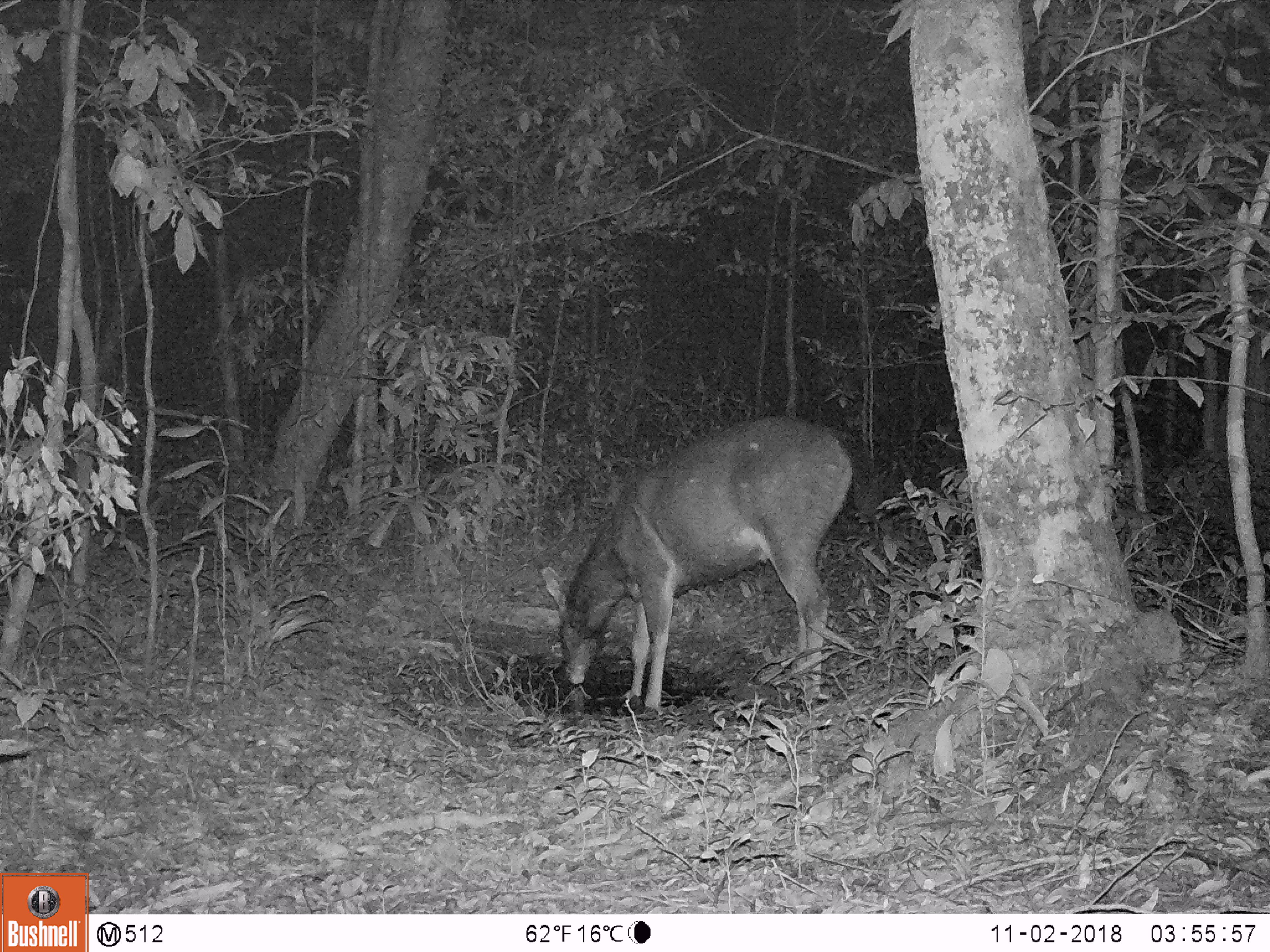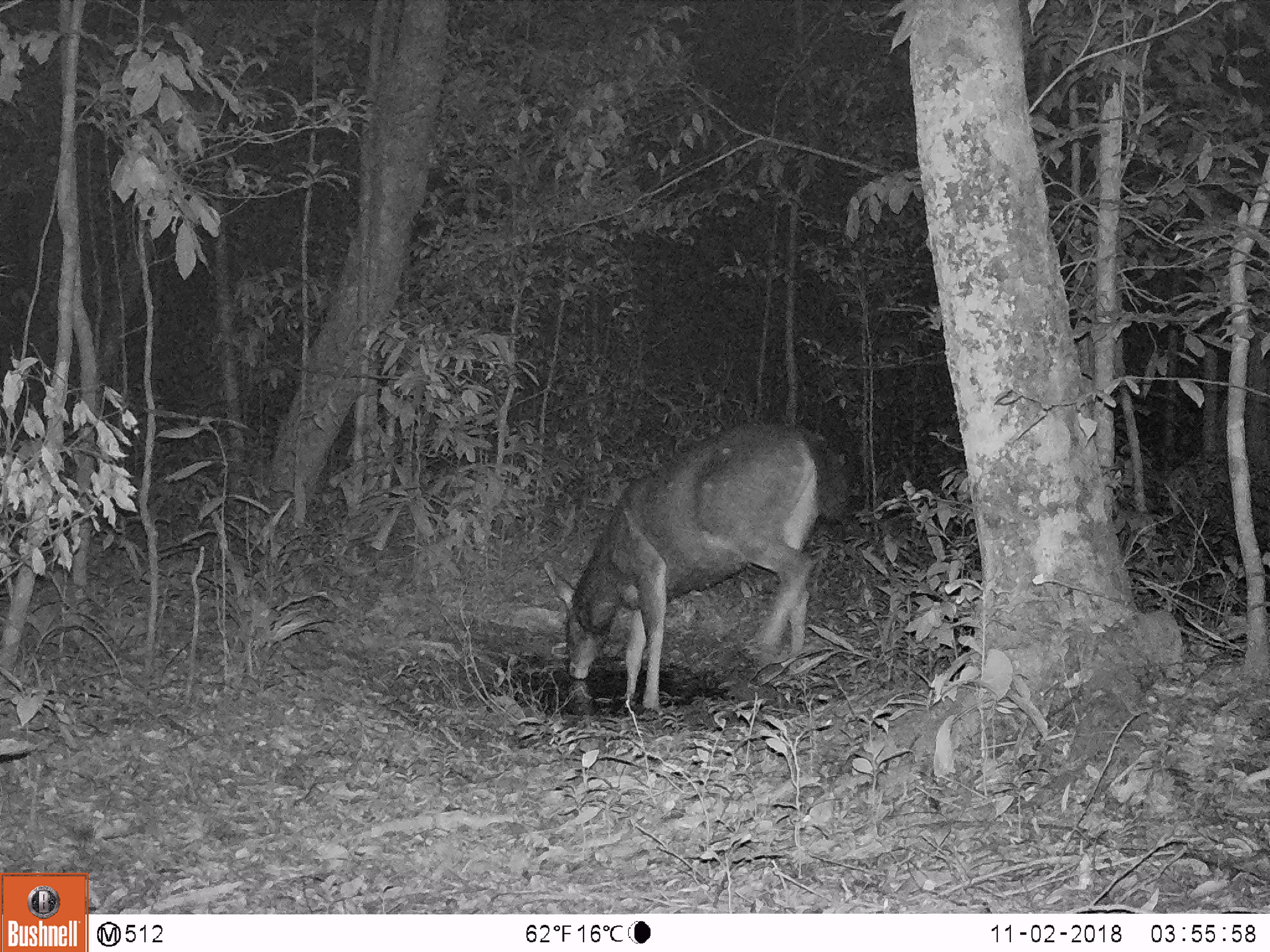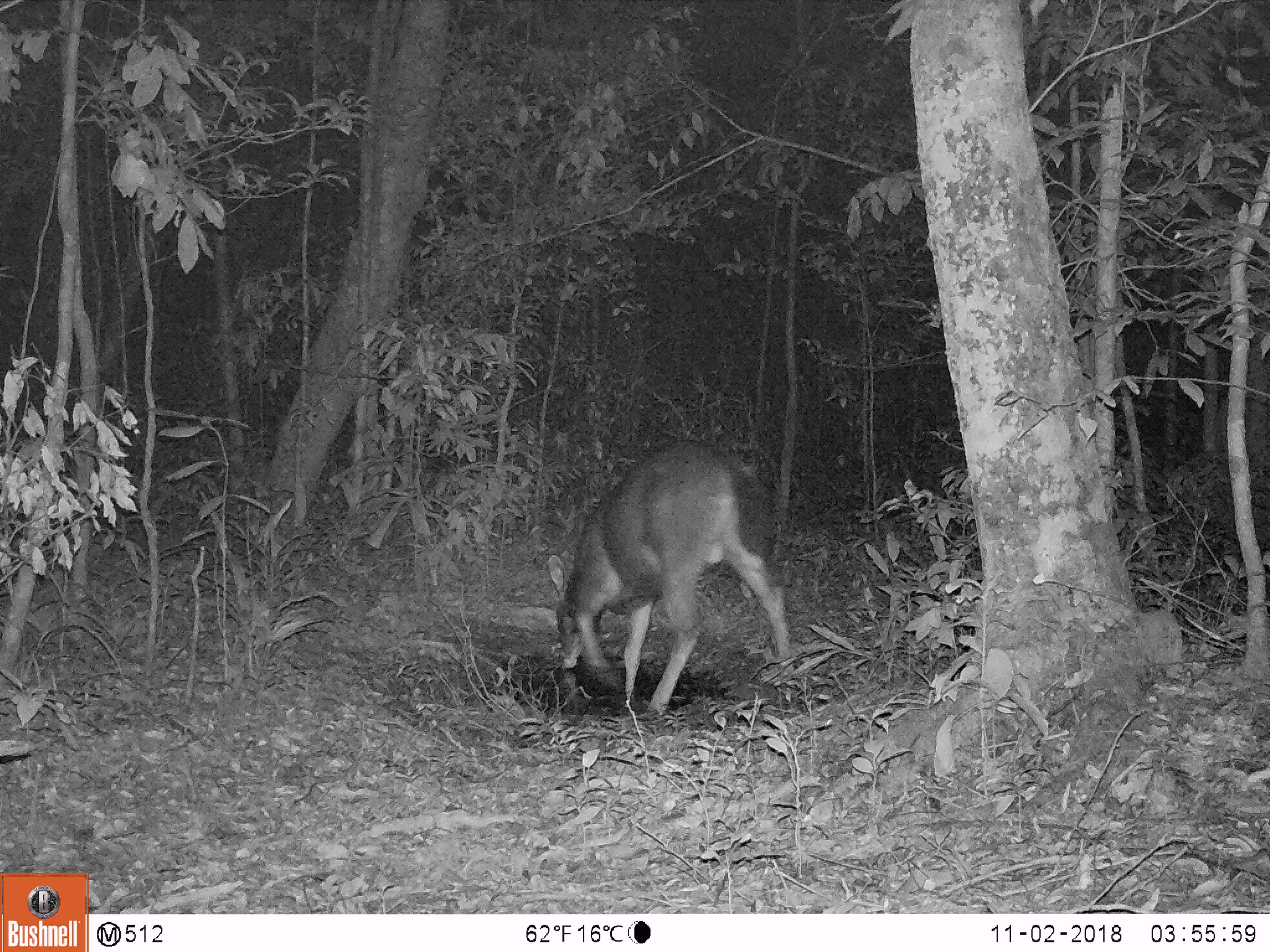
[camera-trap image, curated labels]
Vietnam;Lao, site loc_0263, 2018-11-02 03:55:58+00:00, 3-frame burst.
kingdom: Animalia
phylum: Chordata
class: Mammalia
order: Artiodactyla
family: Cervidae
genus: Rusa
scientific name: Rusa unicolor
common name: sambar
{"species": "sambar (Rusa unicolor)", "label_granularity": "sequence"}